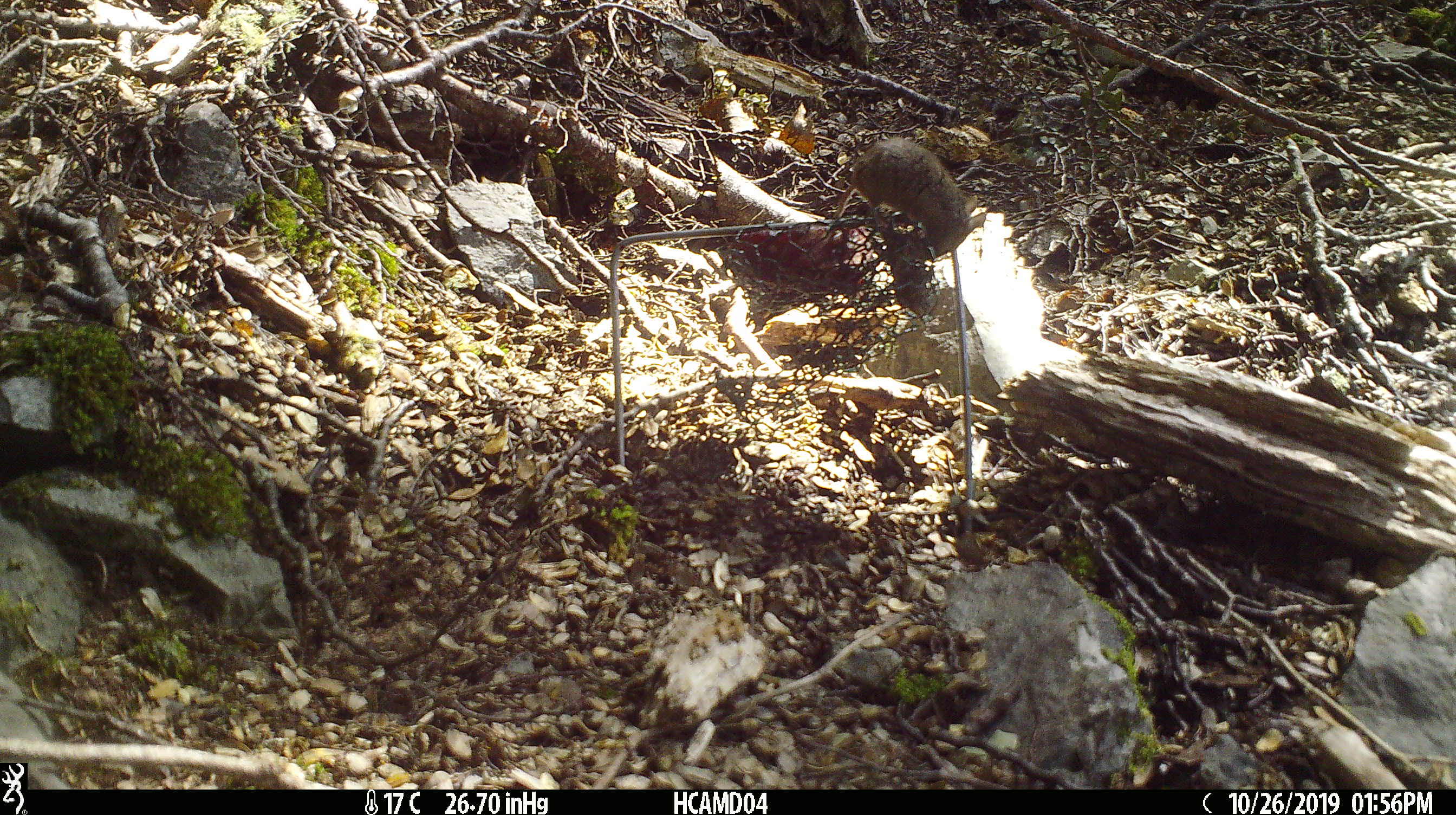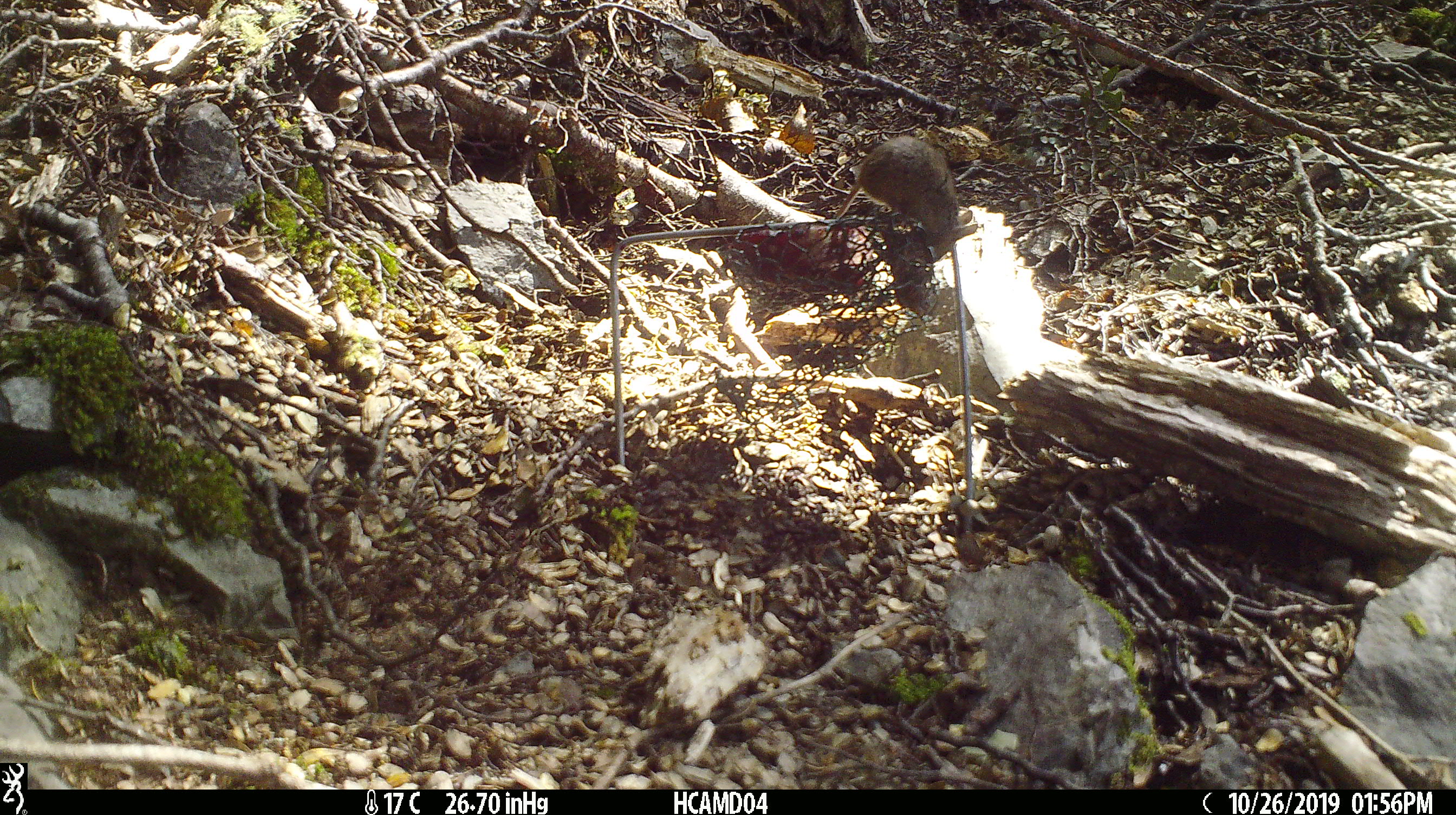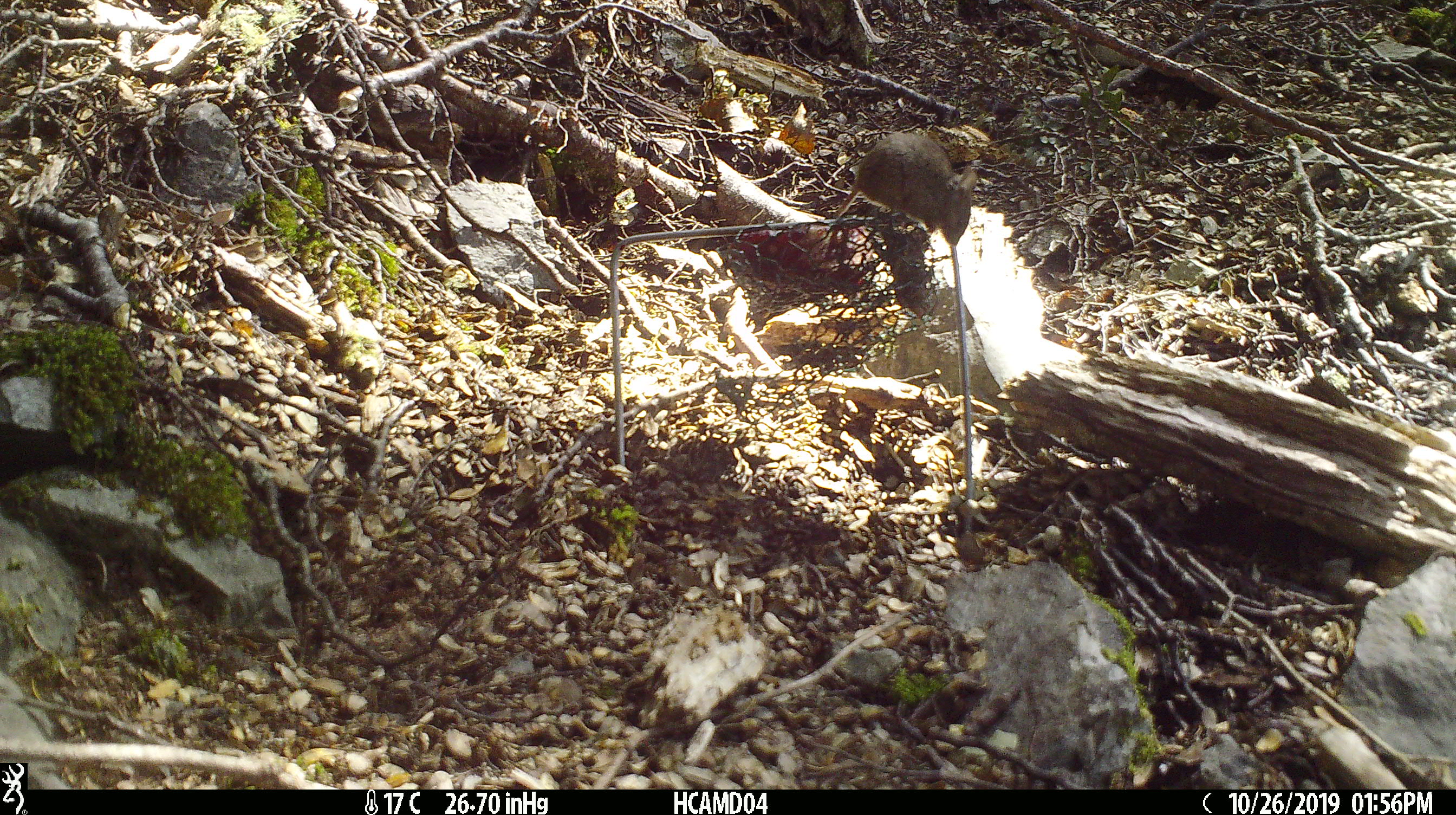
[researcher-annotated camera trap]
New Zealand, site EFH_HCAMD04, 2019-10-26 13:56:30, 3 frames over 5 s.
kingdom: Animalia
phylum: Chordata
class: Mammalia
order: Rodentia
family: Muridae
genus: Mus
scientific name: Mus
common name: mouse